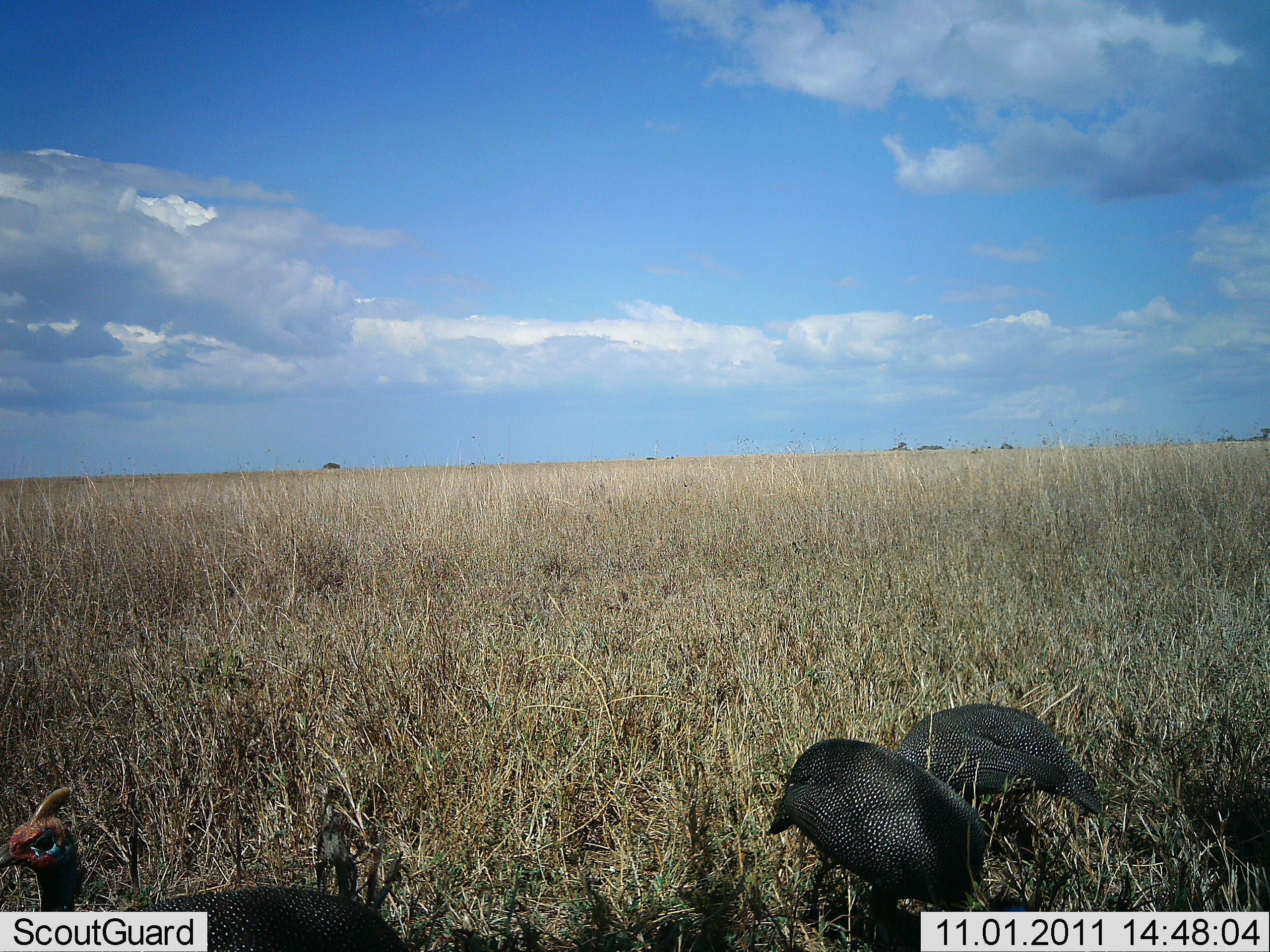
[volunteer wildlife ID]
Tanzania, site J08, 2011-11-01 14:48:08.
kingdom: Animalia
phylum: Chordata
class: Aves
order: Galliformes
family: Numididae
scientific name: Numididae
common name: guinea fowl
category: guineafowl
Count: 3.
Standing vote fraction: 31%.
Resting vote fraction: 8%.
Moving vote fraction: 15%.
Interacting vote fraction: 0%.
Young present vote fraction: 0%.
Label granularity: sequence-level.